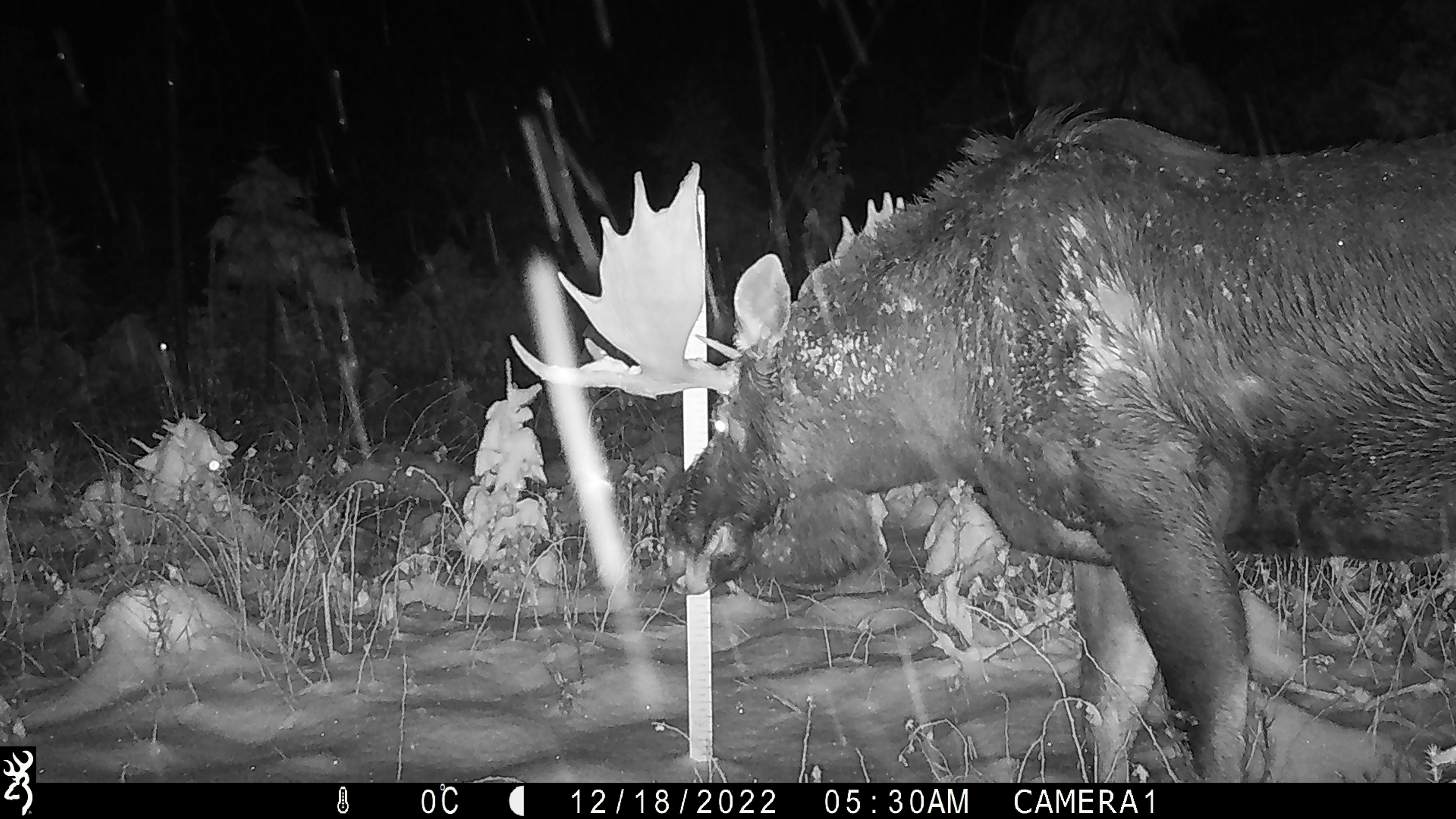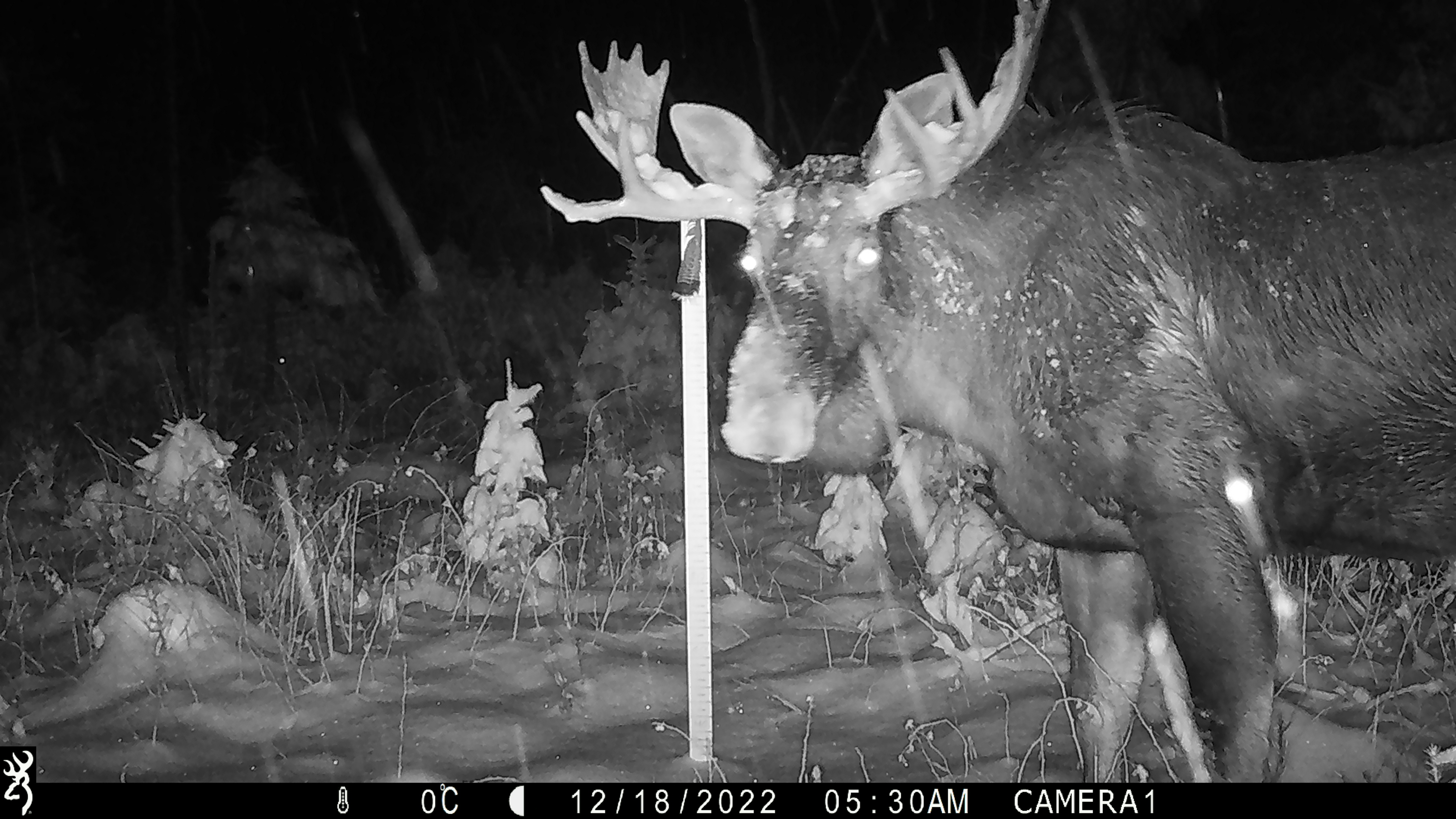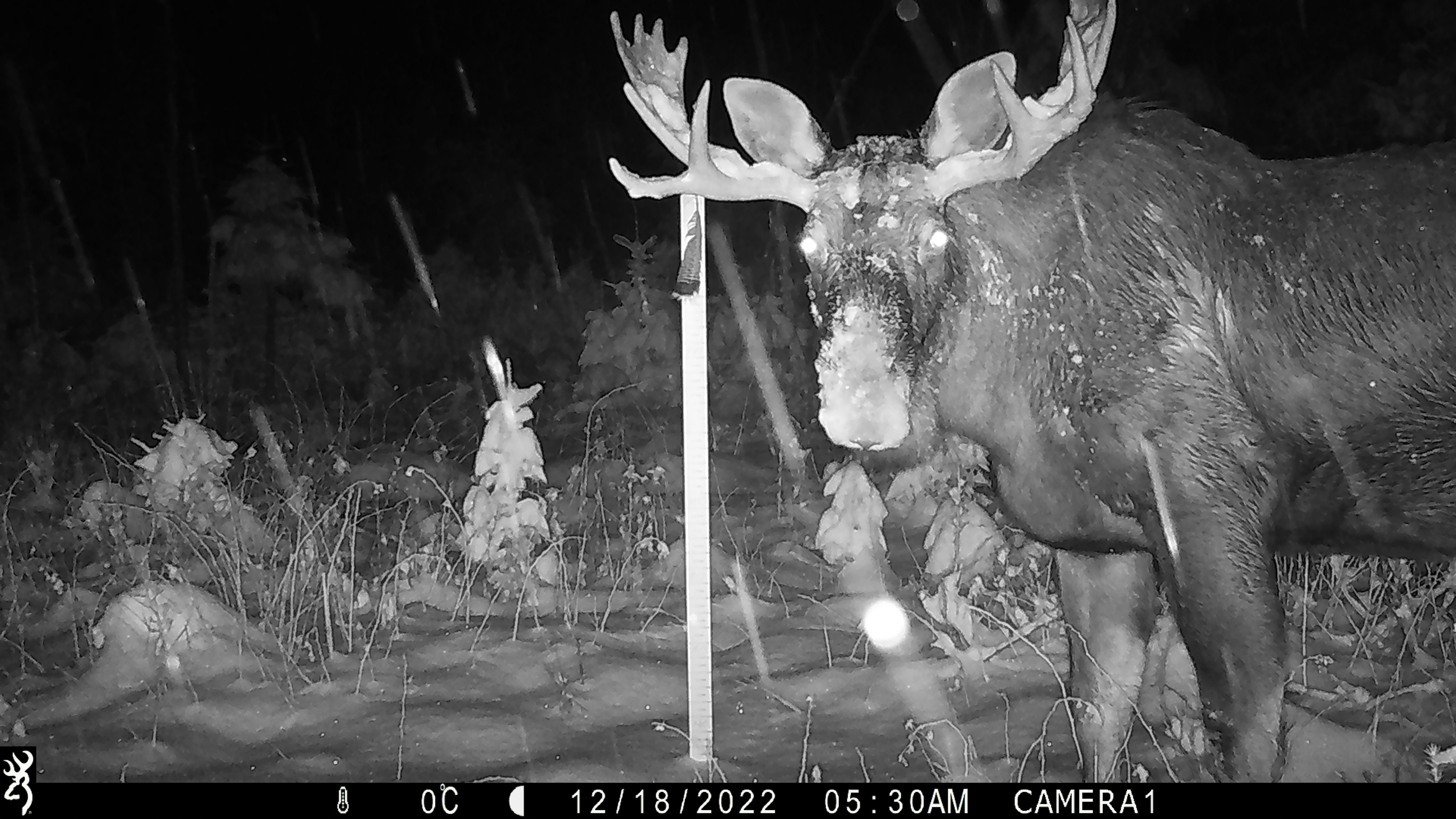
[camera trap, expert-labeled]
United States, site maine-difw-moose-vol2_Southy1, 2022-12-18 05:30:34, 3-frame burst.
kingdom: Animalia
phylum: Chordata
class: Mammalia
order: Artiodactyla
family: Cervidae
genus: Alces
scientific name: Alces alces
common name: moose